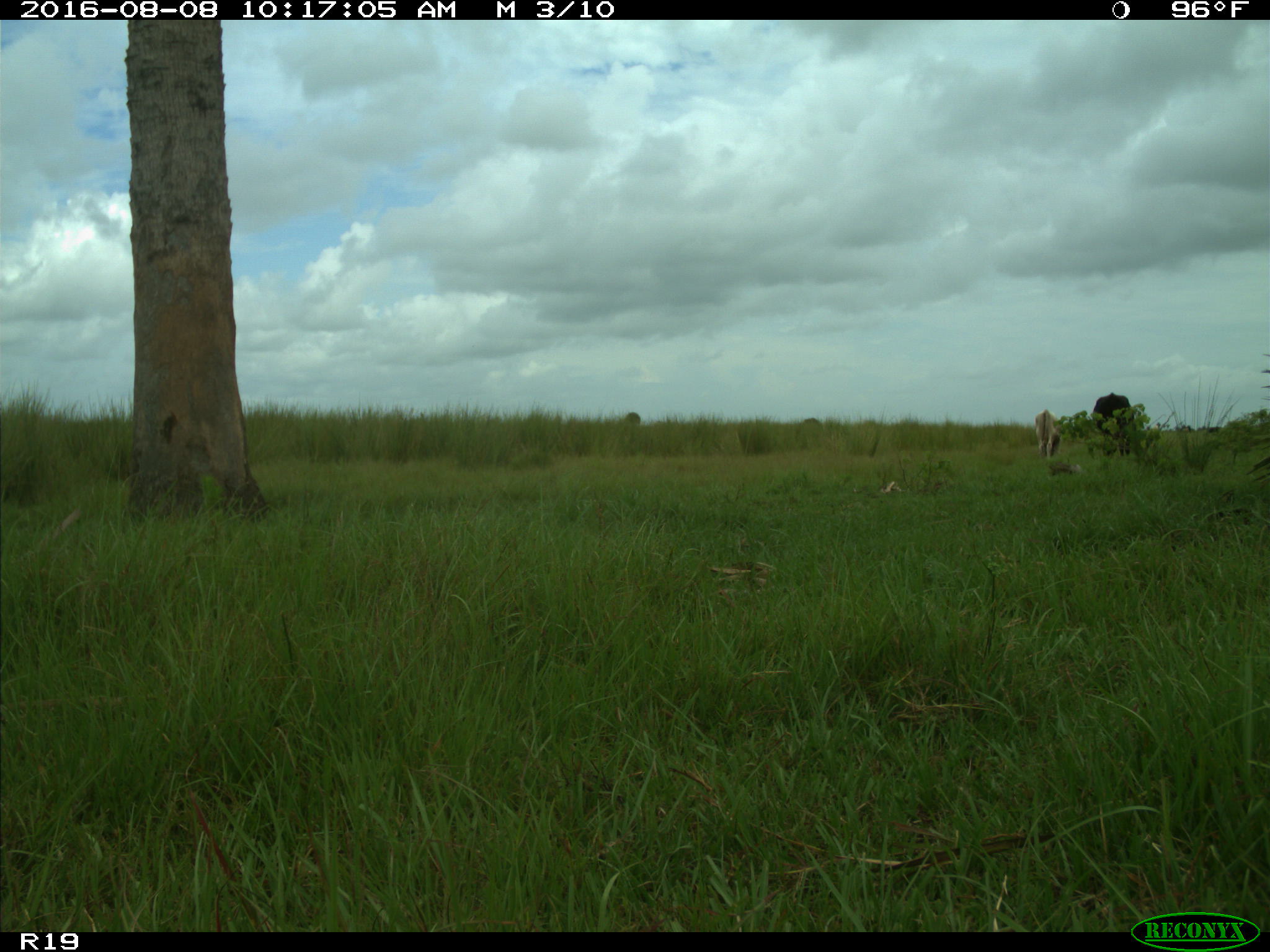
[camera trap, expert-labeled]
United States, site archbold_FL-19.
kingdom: Animalia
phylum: Chordata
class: Mammalia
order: Artiodactyla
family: Bovidae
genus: Bos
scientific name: Bos taurus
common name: domestic cow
Bos taurus (domestic cow).